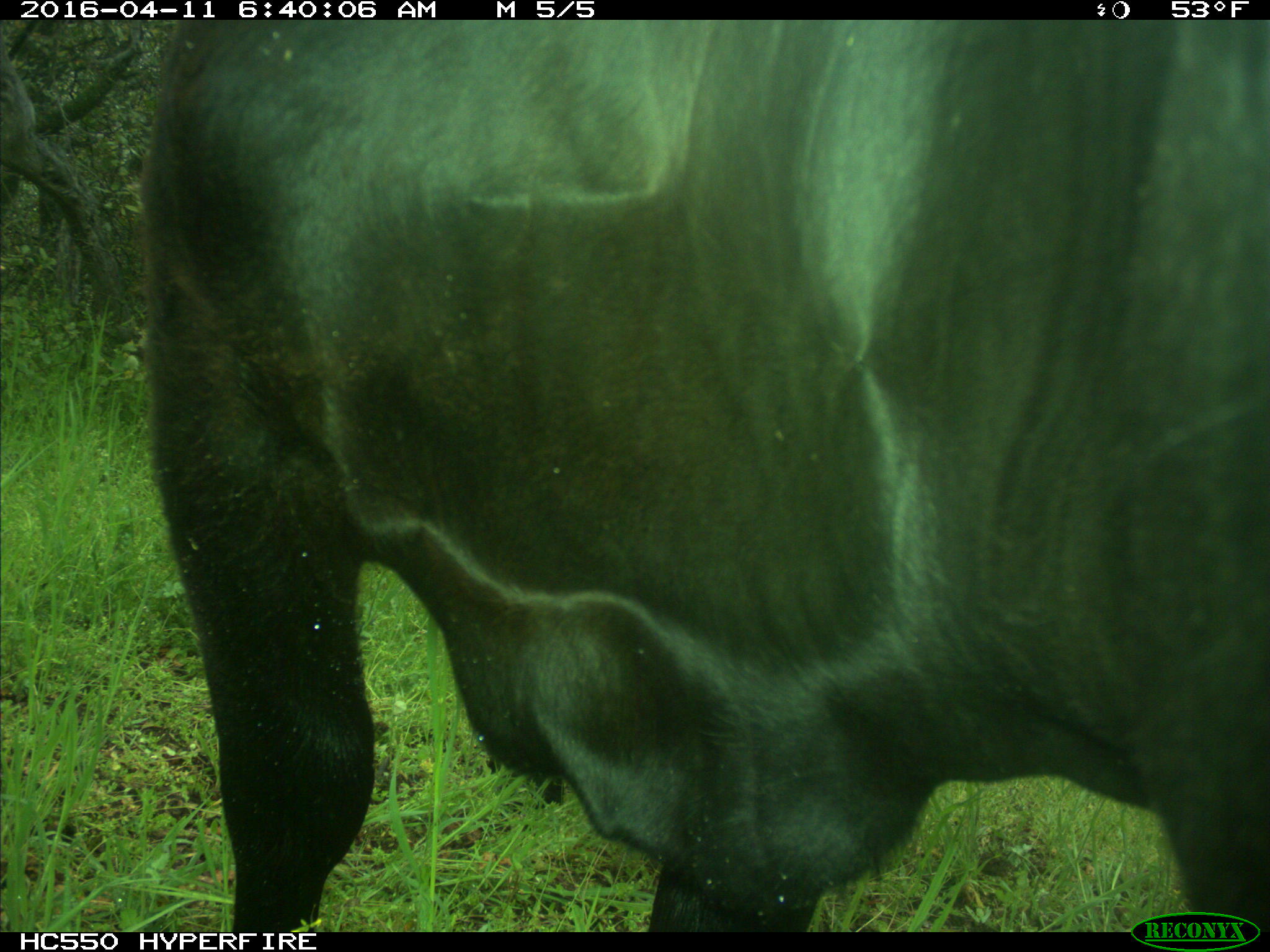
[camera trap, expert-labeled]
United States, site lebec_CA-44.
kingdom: Animalia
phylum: Chordata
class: Mammalia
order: Artiodactyla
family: Bovidae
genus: Bos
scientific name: Bos taurus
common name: domestic cow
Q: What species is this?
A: Bos taurus (domestic cow).